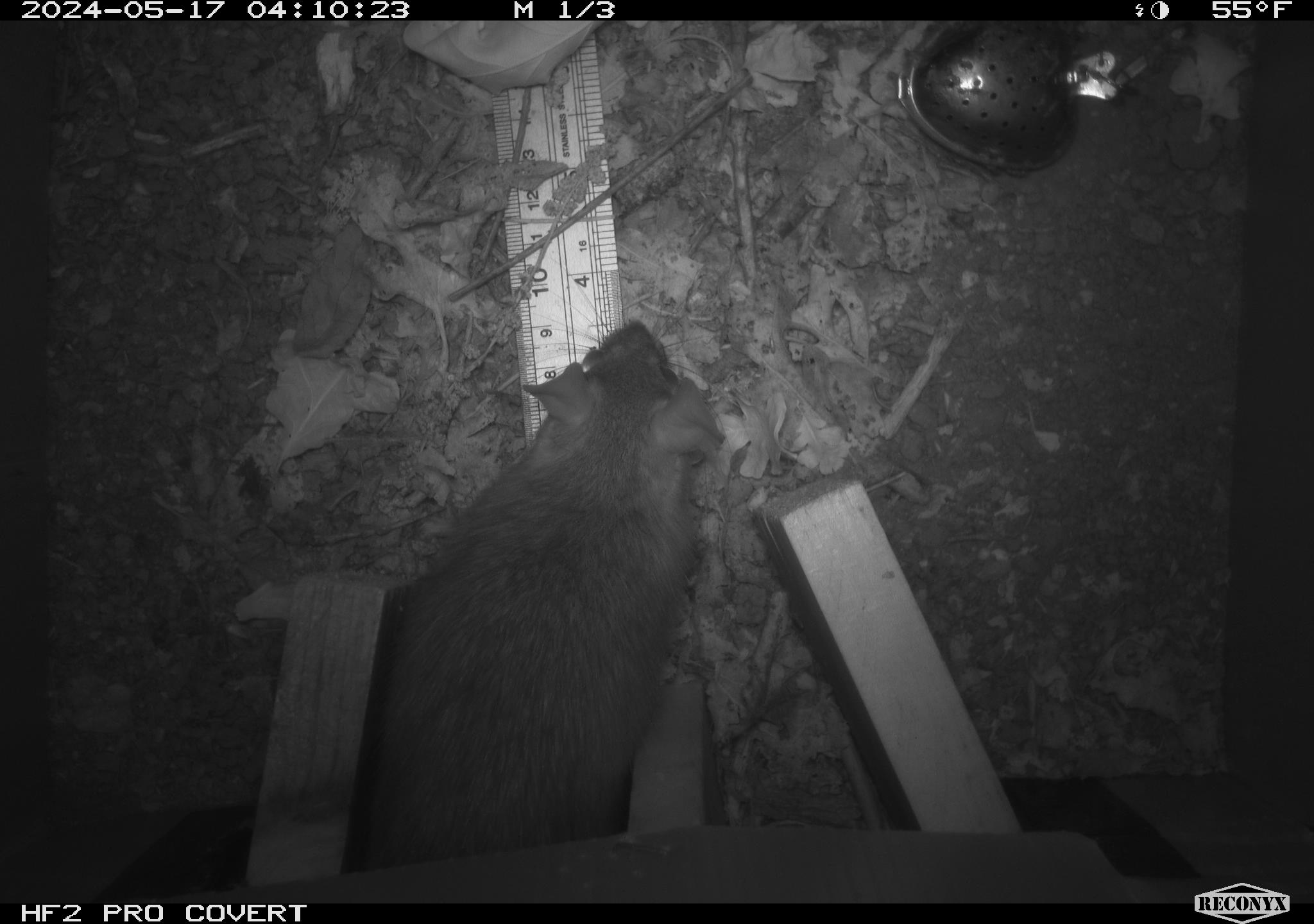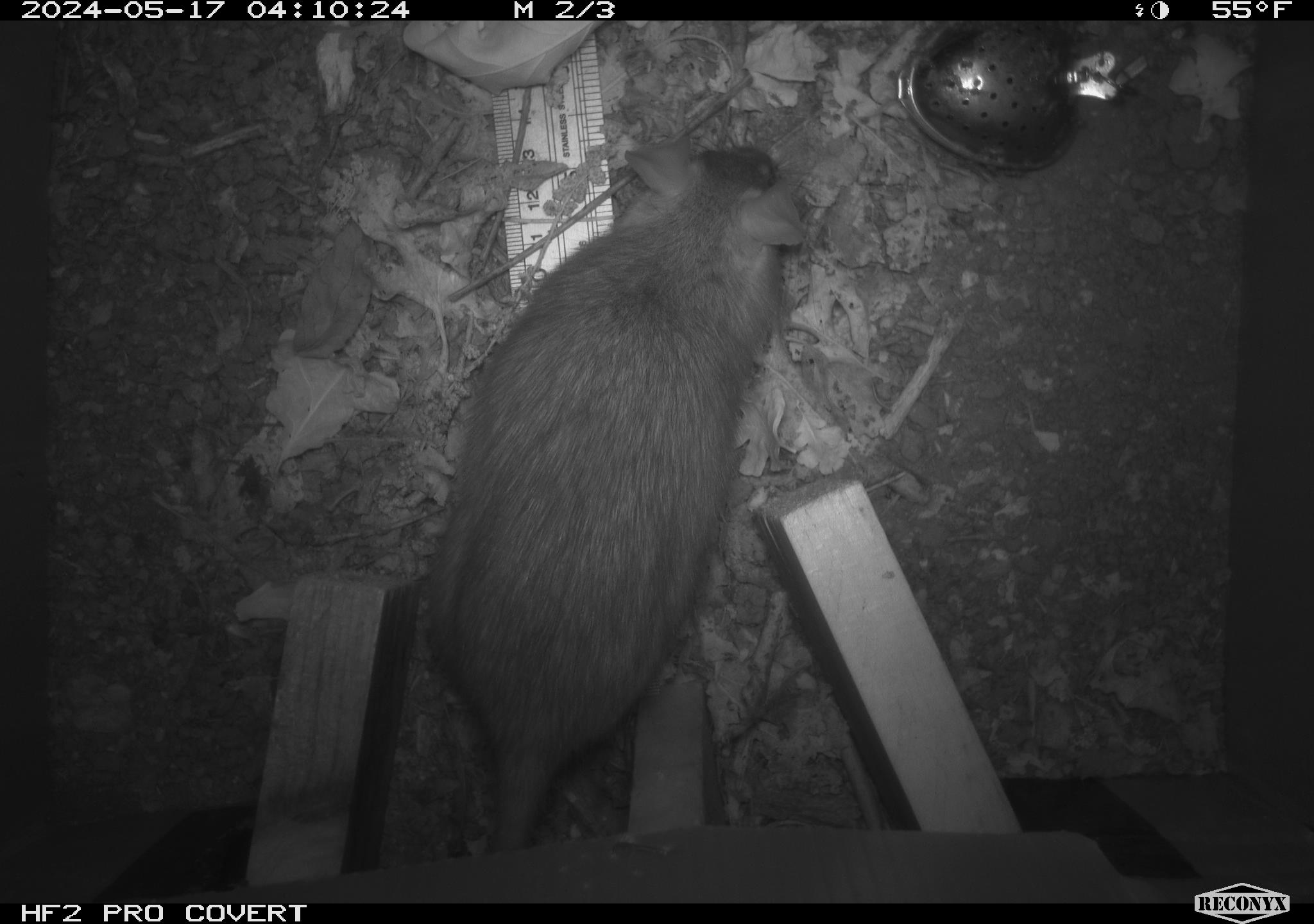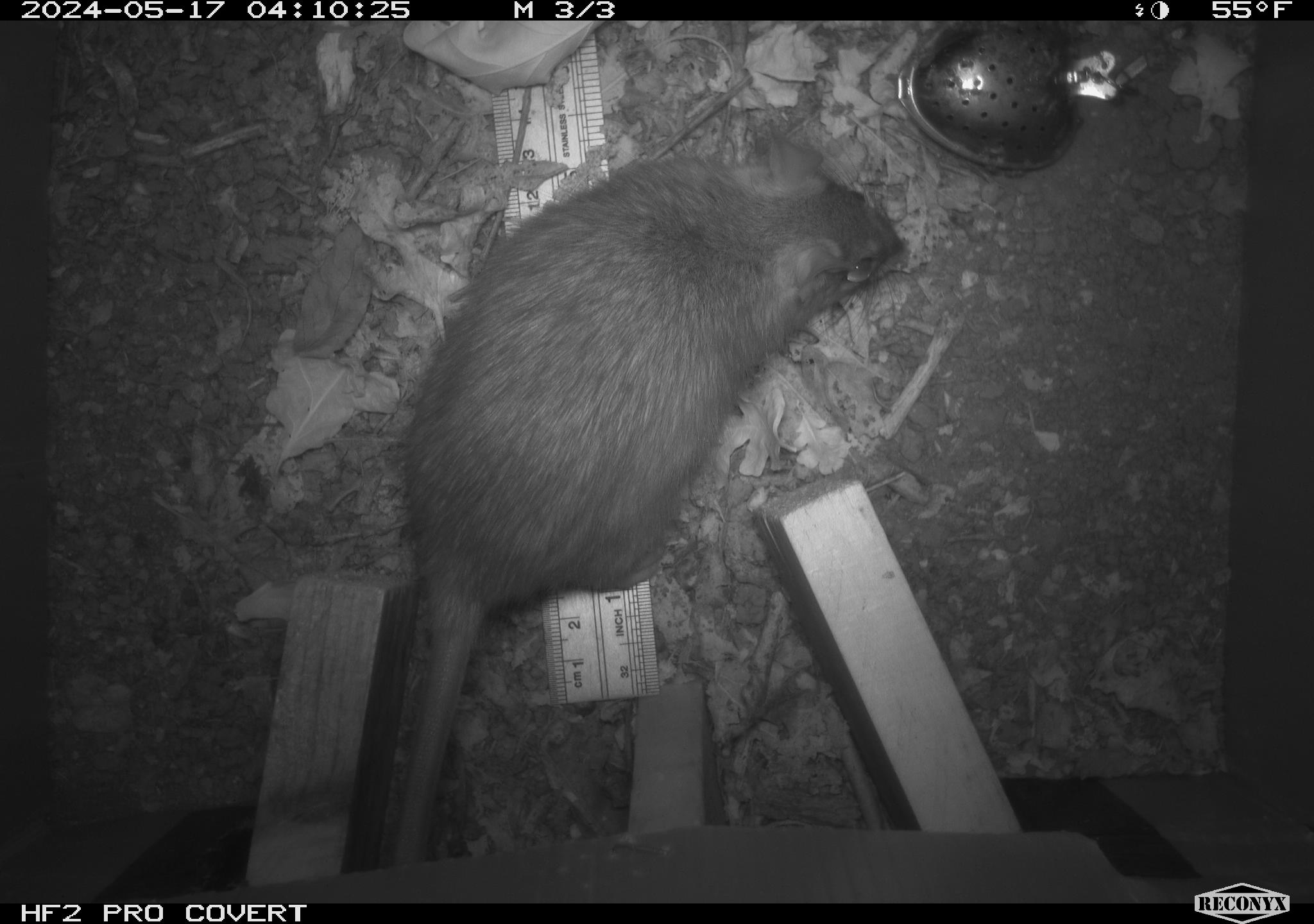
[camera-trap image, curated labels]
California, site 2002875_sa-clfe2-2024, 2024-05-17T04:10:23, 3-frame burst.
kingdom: Animalia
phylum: Chordata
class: Mammalia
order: Rodentia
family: Muridae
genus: Rattus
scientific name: Rattus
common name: rat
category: rattus species